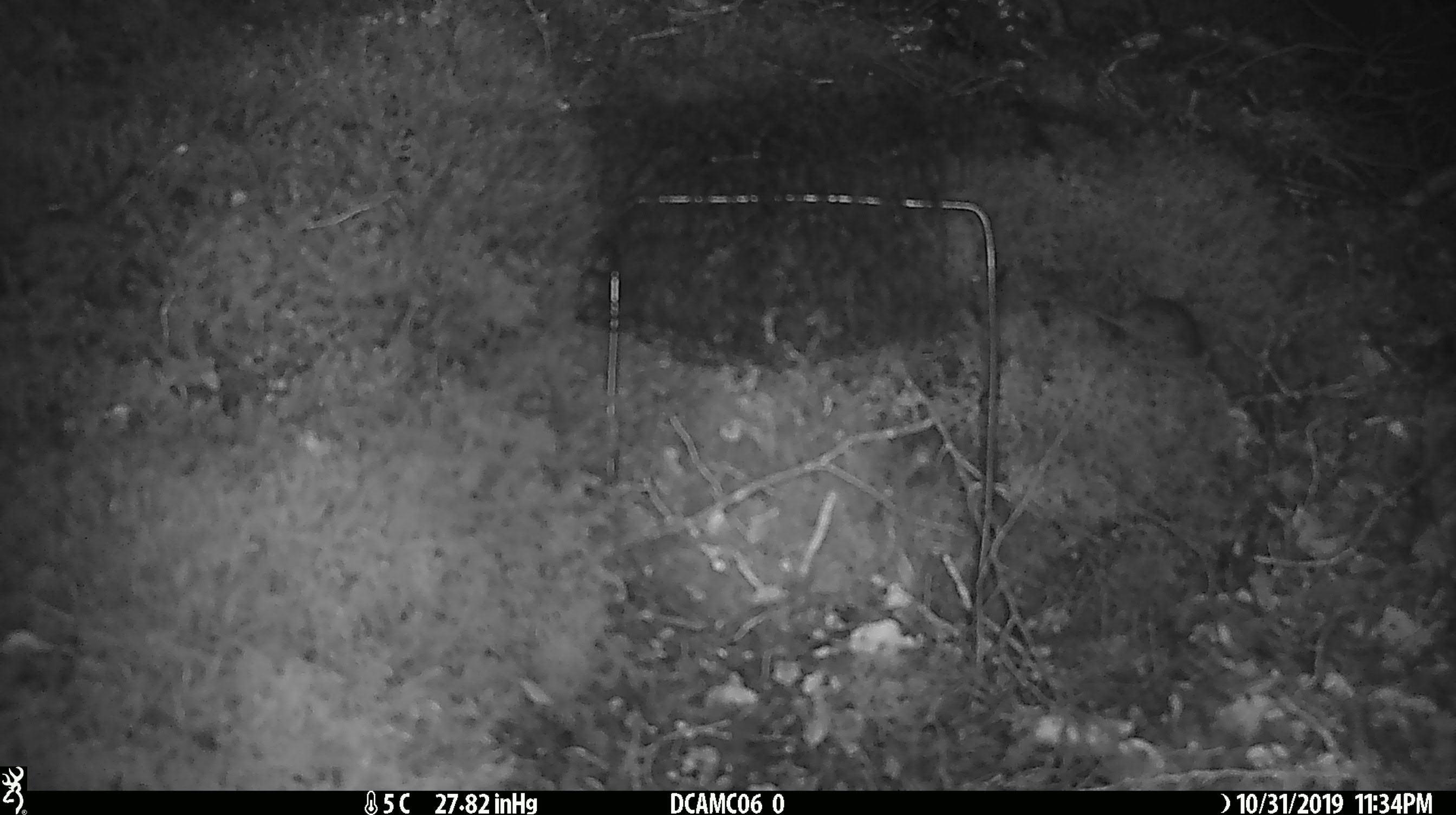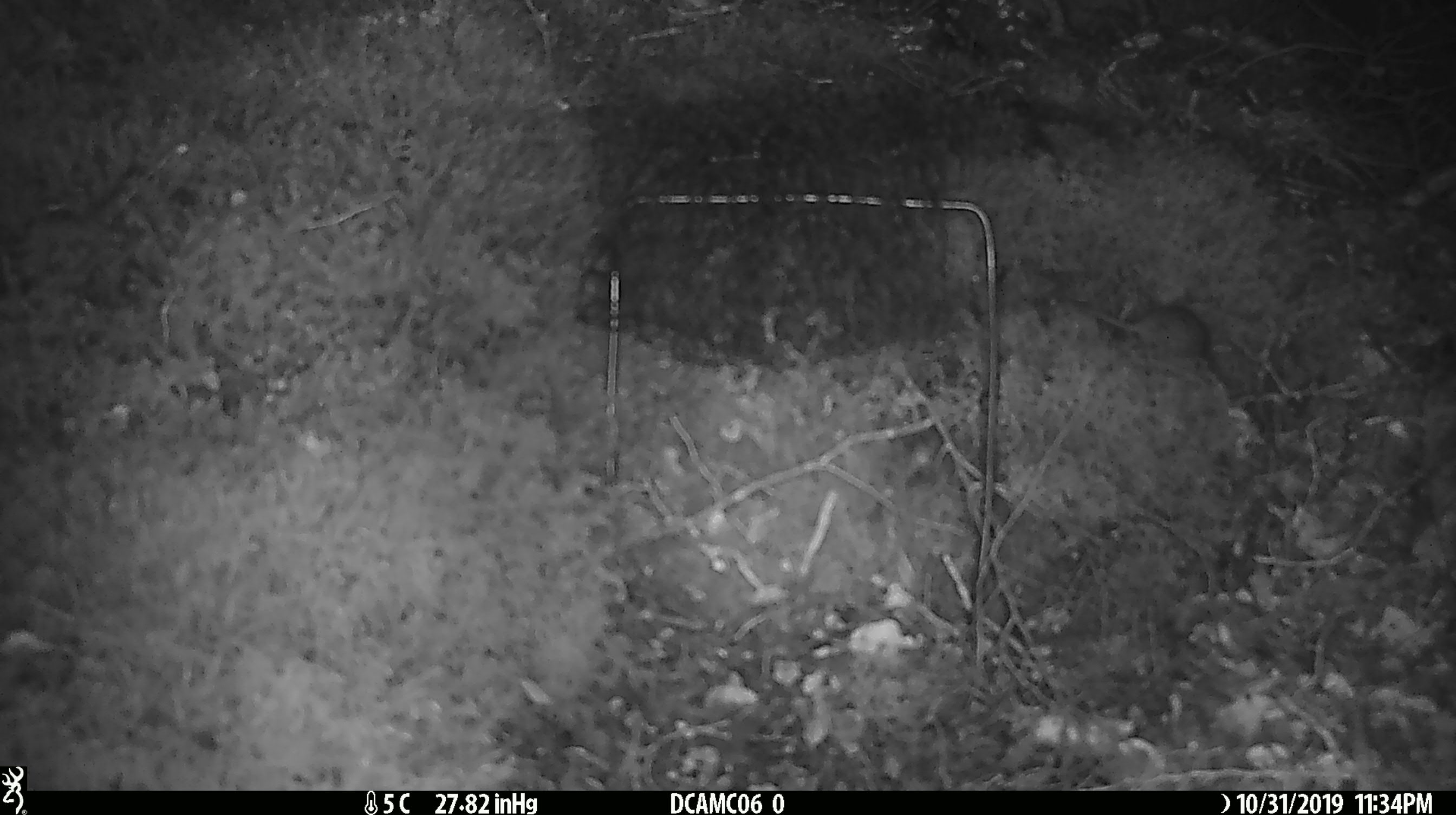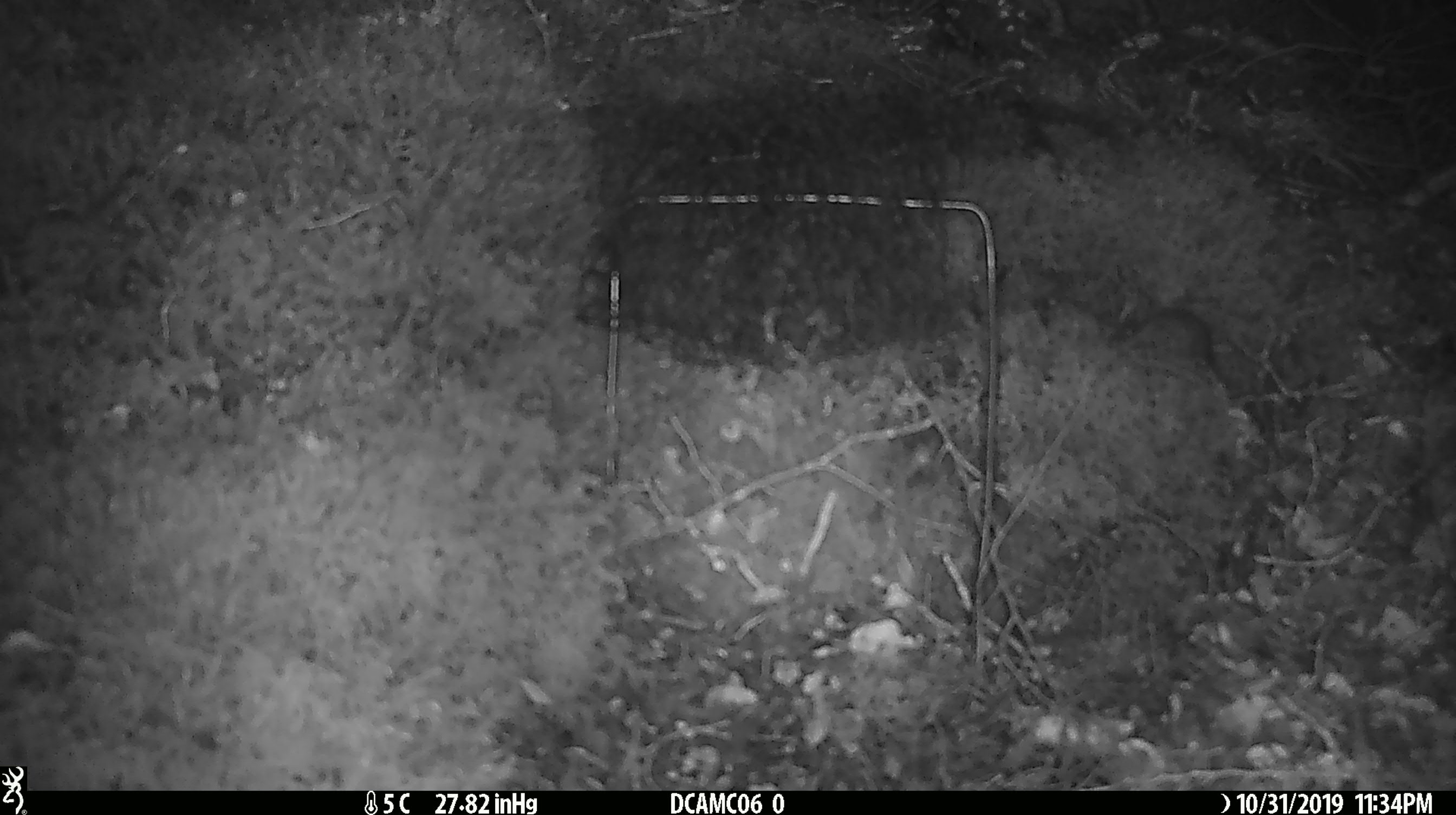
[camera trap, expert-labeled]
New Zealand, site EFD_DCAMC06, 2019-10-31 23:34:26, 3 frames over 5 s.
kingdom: Animalia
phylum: Chordata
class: Mammalia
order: Rodentia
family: Muridae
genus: Mus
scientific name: Mus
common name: mouse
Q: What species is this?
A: Mouse (Mus).